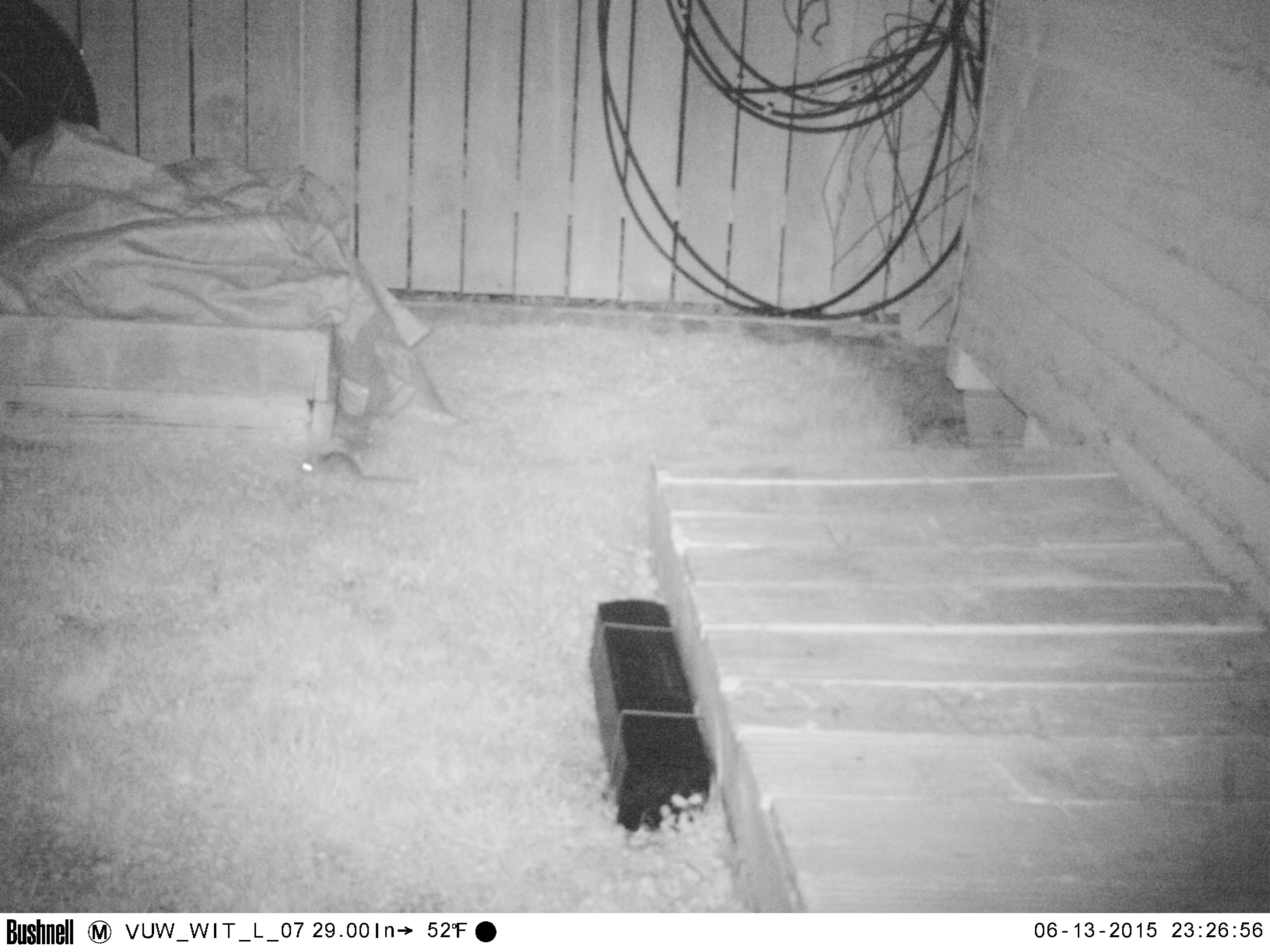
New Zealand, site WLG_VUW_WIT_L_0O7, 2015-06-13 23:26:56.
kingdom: Animalia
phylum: Chordata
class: Mammalia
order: Rodentia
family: Muridae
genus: Rattus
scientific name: Rattus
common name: rat